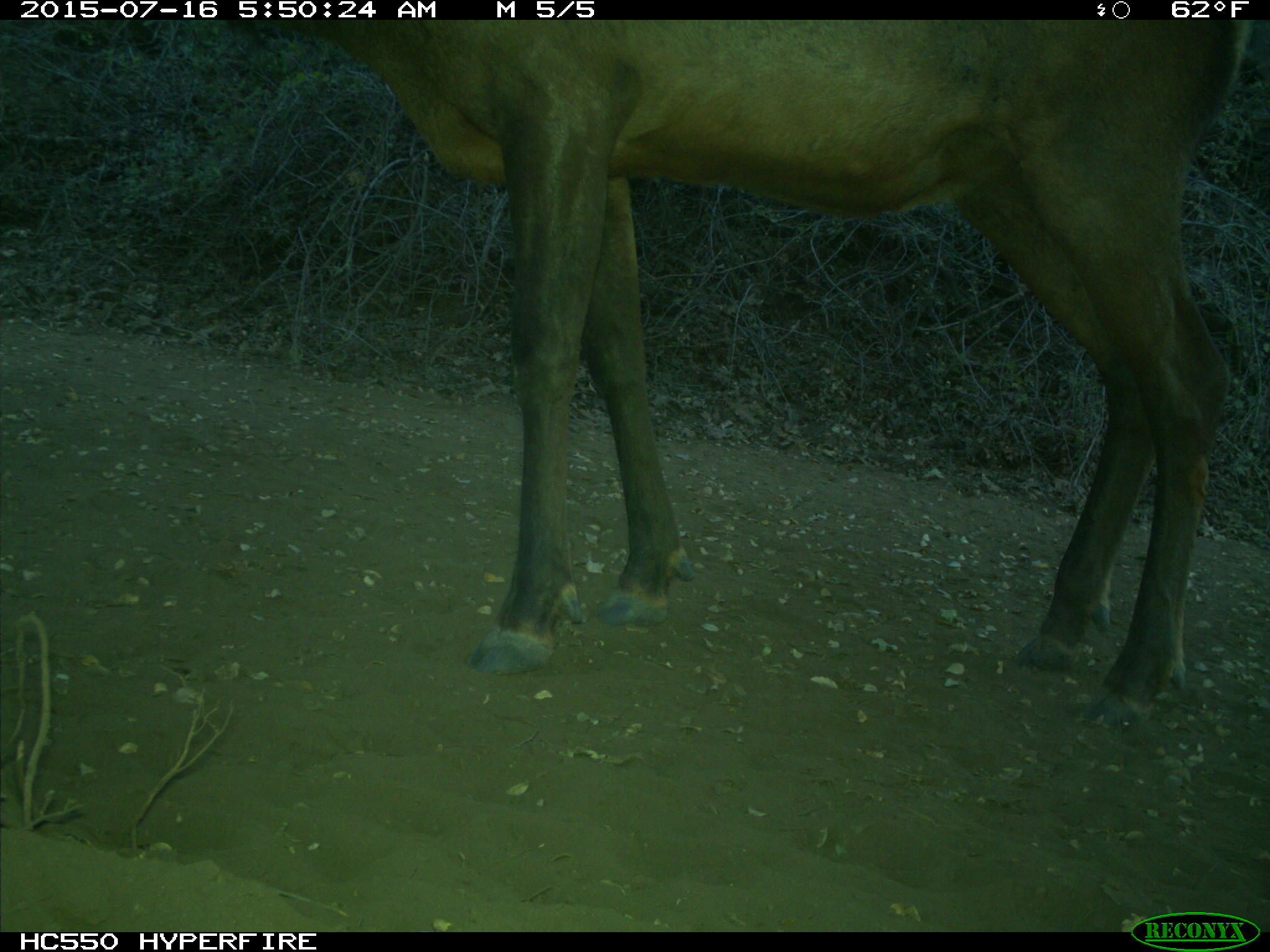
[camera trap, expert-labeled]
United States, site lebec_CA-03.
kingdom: Animalia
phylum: Chordata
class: Mammalia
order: Artiodactyla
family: Cervidae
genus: Cervus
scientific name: Cervus canadensis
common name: elk